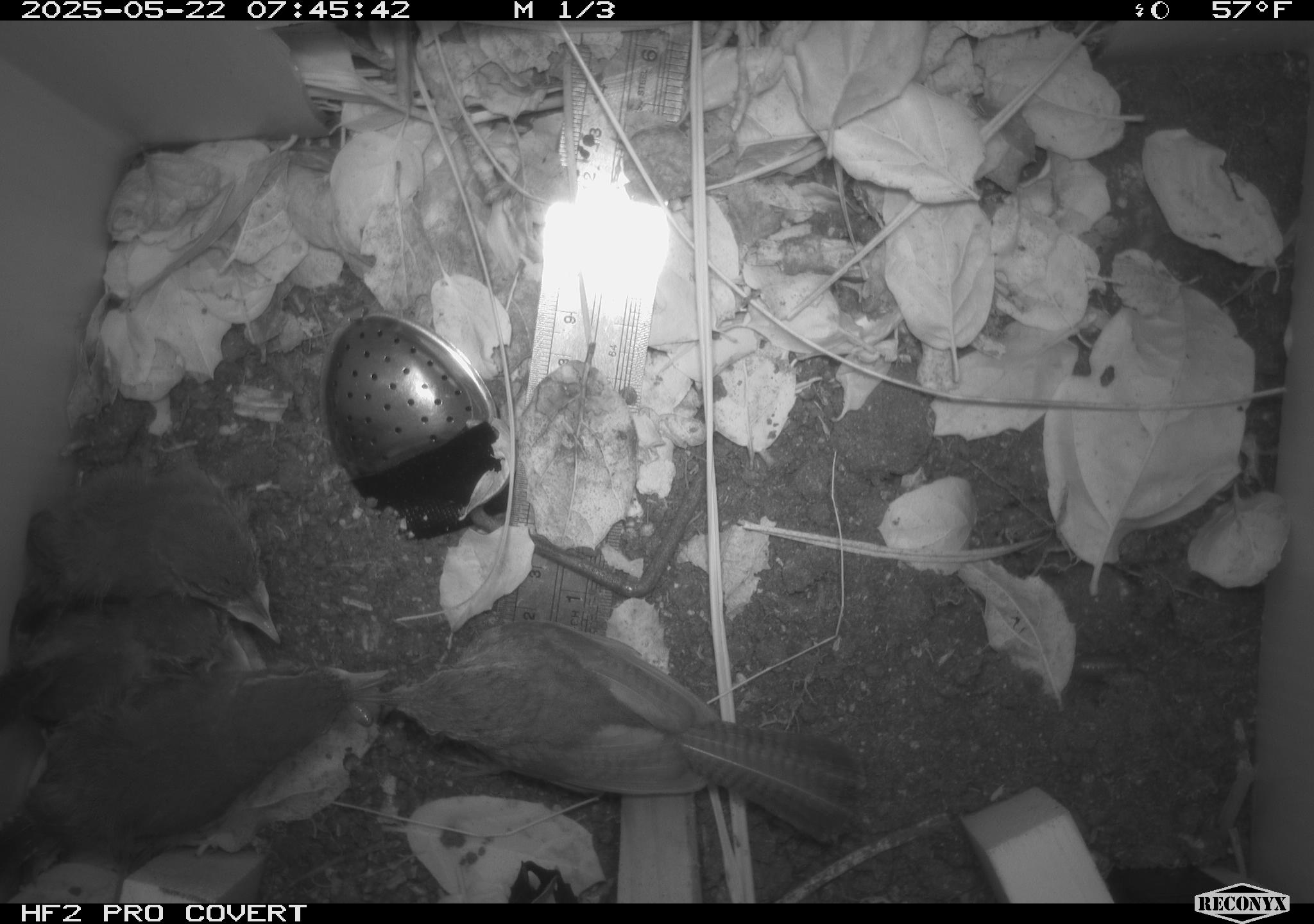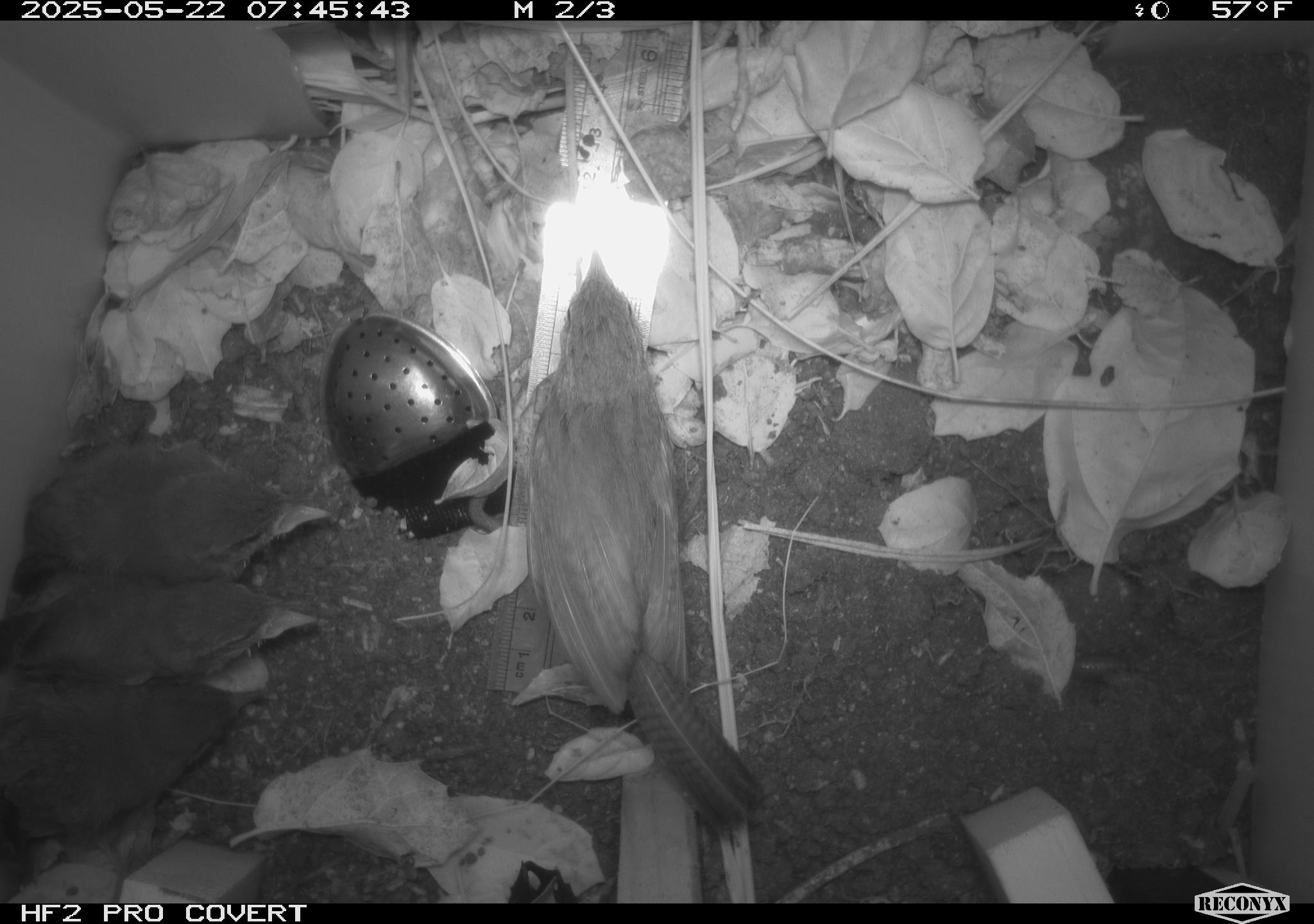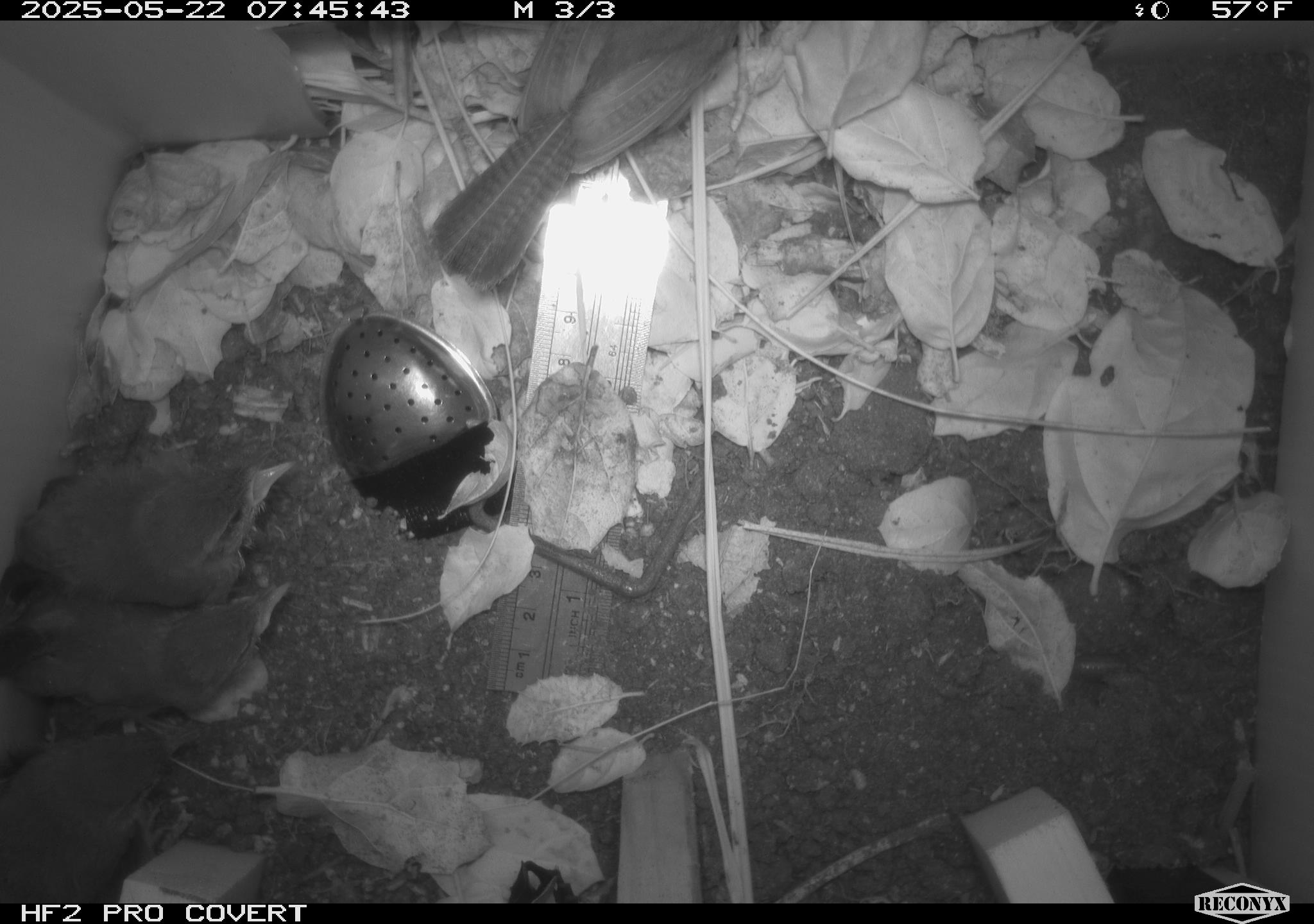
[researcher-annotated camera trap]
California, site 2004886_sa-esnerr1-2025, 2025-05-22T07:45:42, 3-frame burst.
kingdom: Animalia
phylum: Chordata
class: Aves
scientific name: Aves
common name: bird